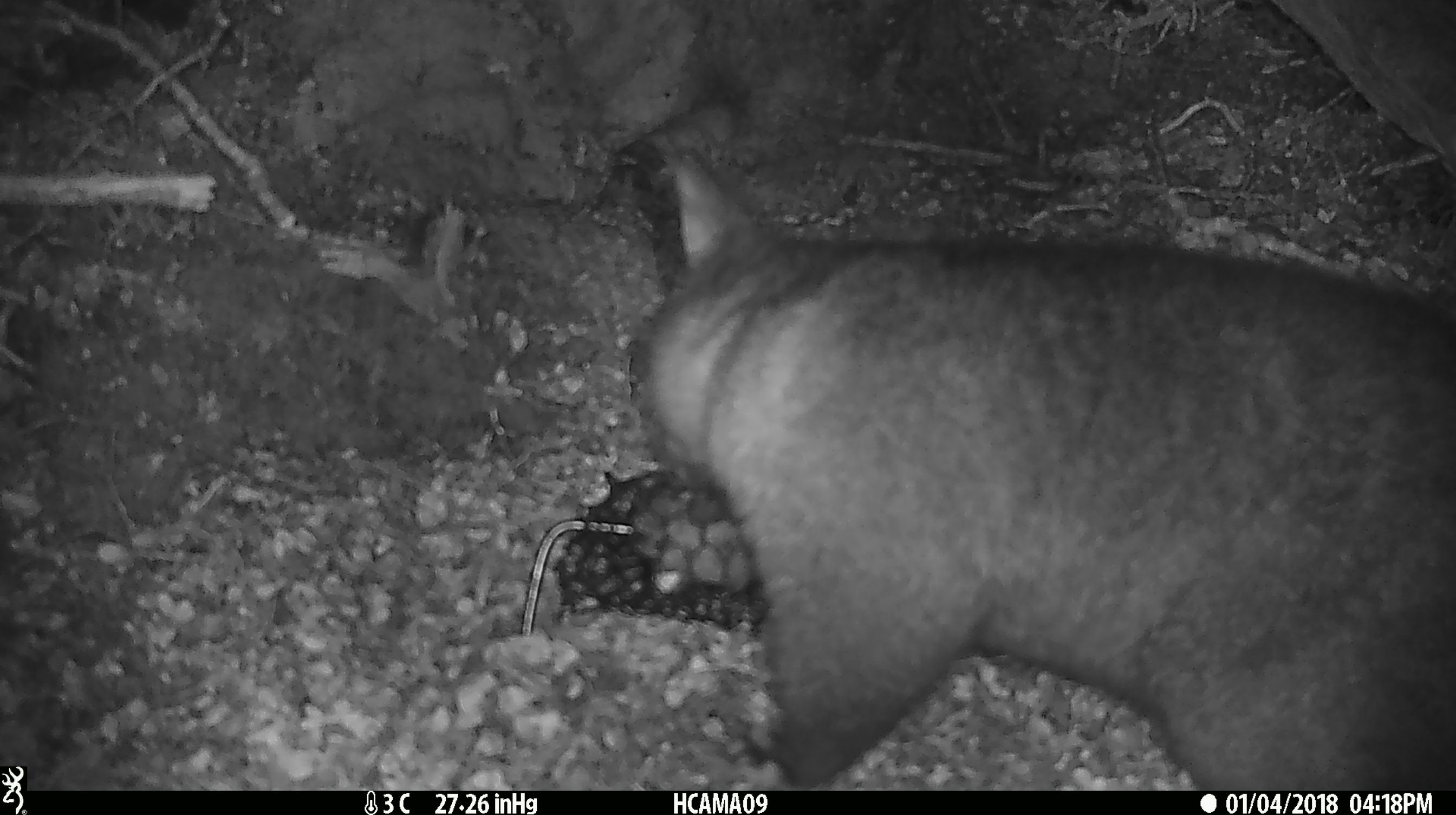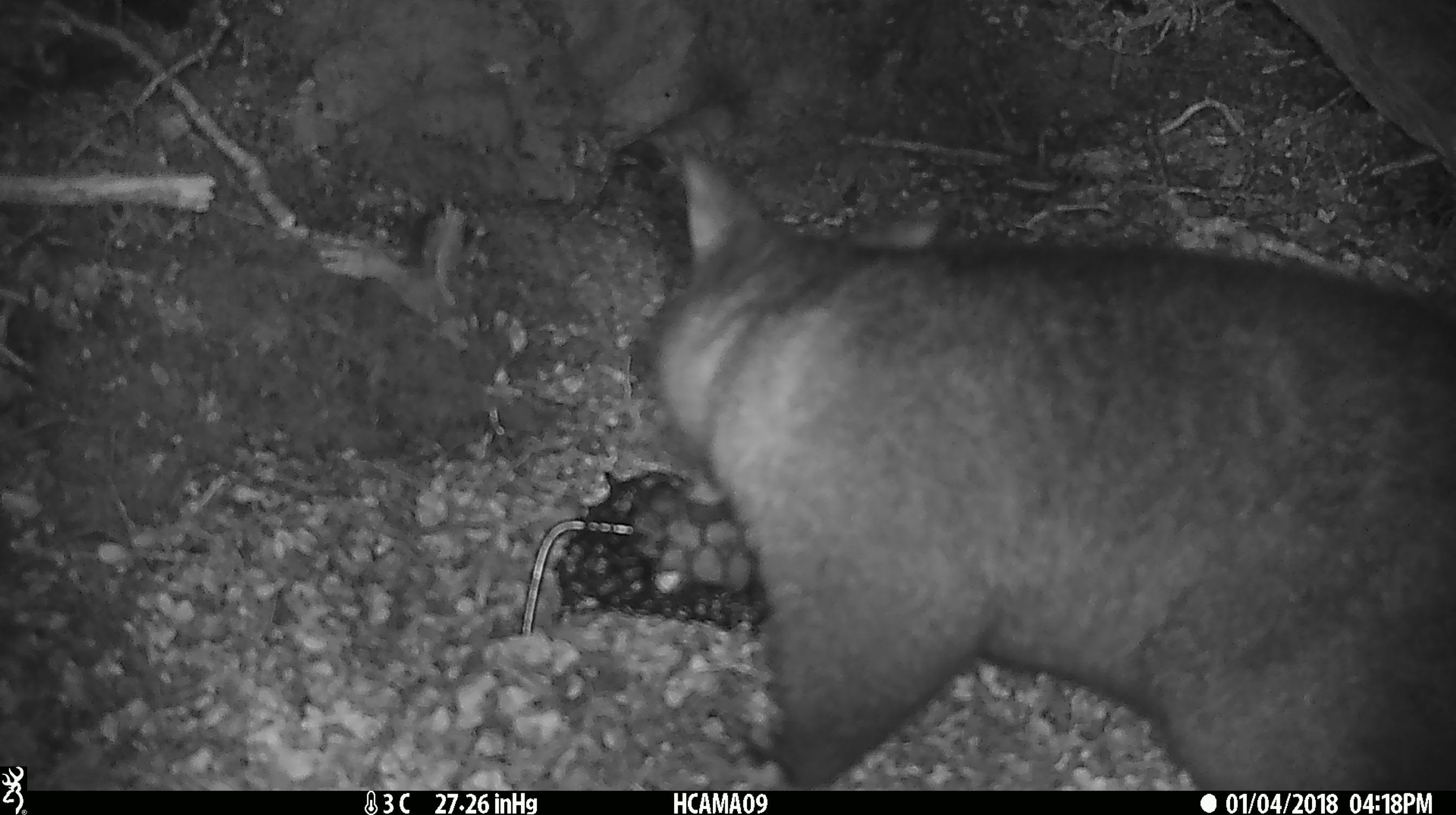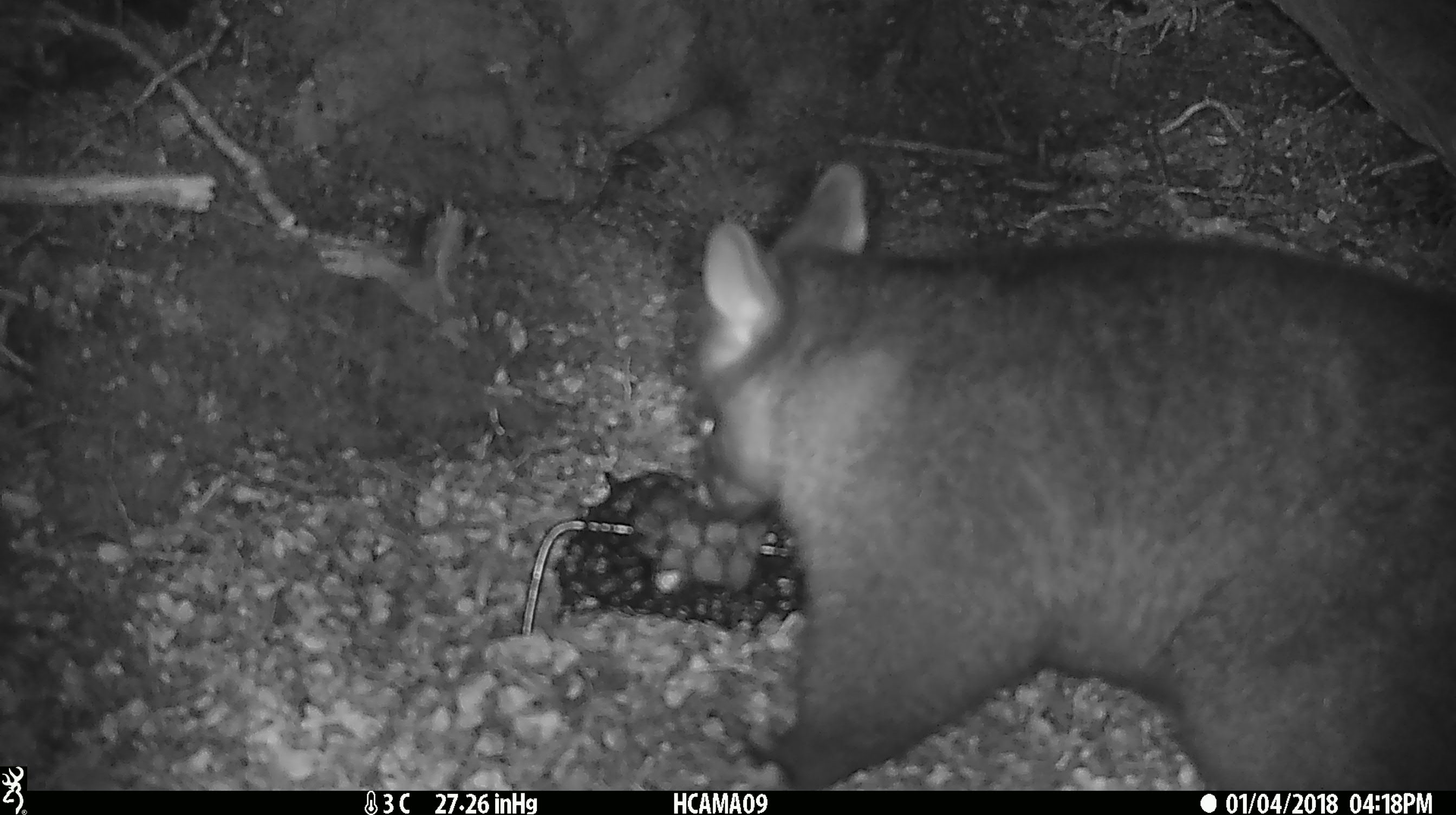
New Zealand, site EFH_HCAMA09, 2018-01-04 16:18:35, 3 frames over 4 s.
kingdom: Animalia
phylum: Chordata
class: Mammalia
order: Diprotodontia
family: Phalangeridae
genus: Trichosurus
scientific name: Trichosurus vulpecula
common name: common brushtail possum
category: possum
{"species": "possum (common brushtail possum) (Trichosurus vulpecula)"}